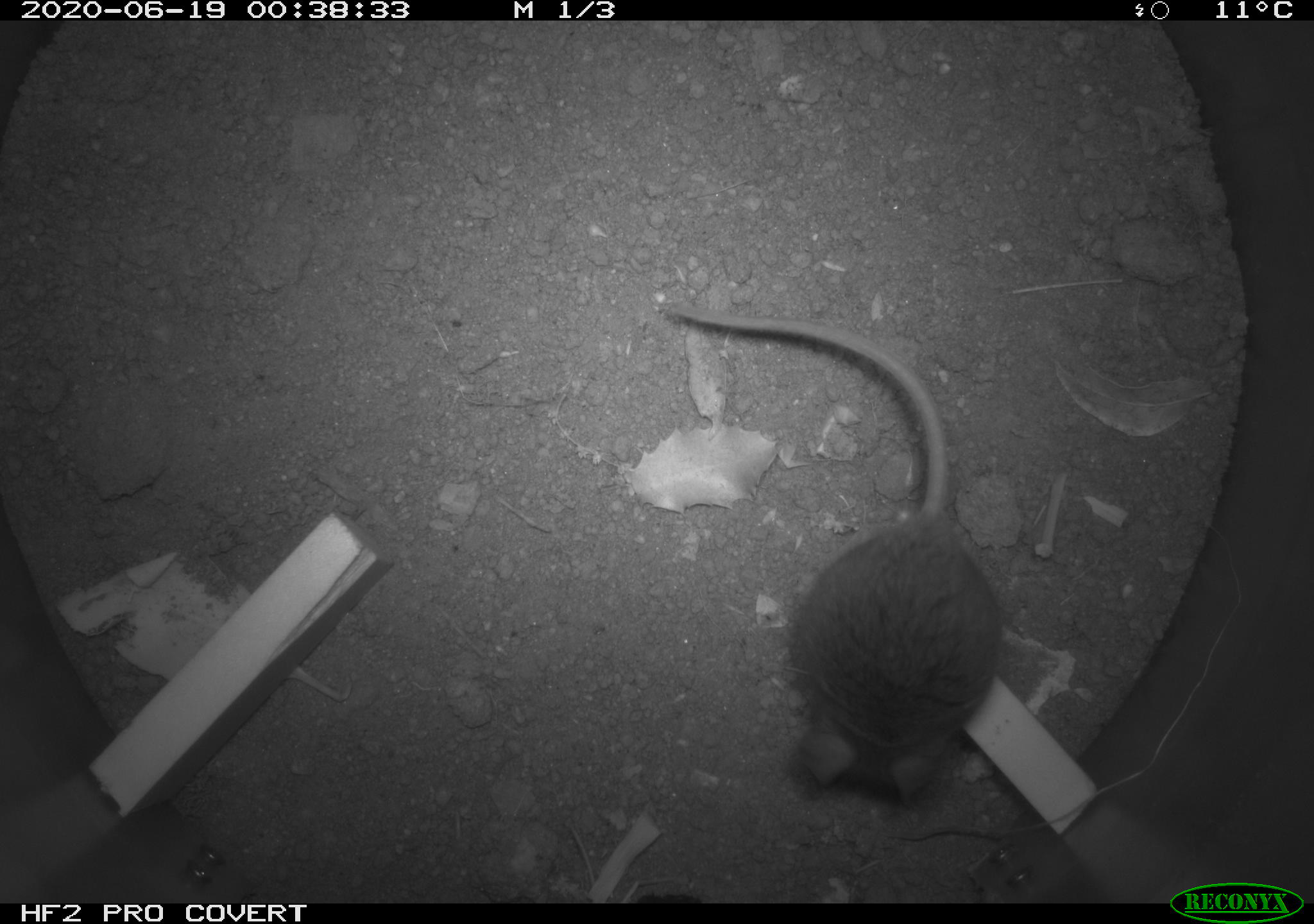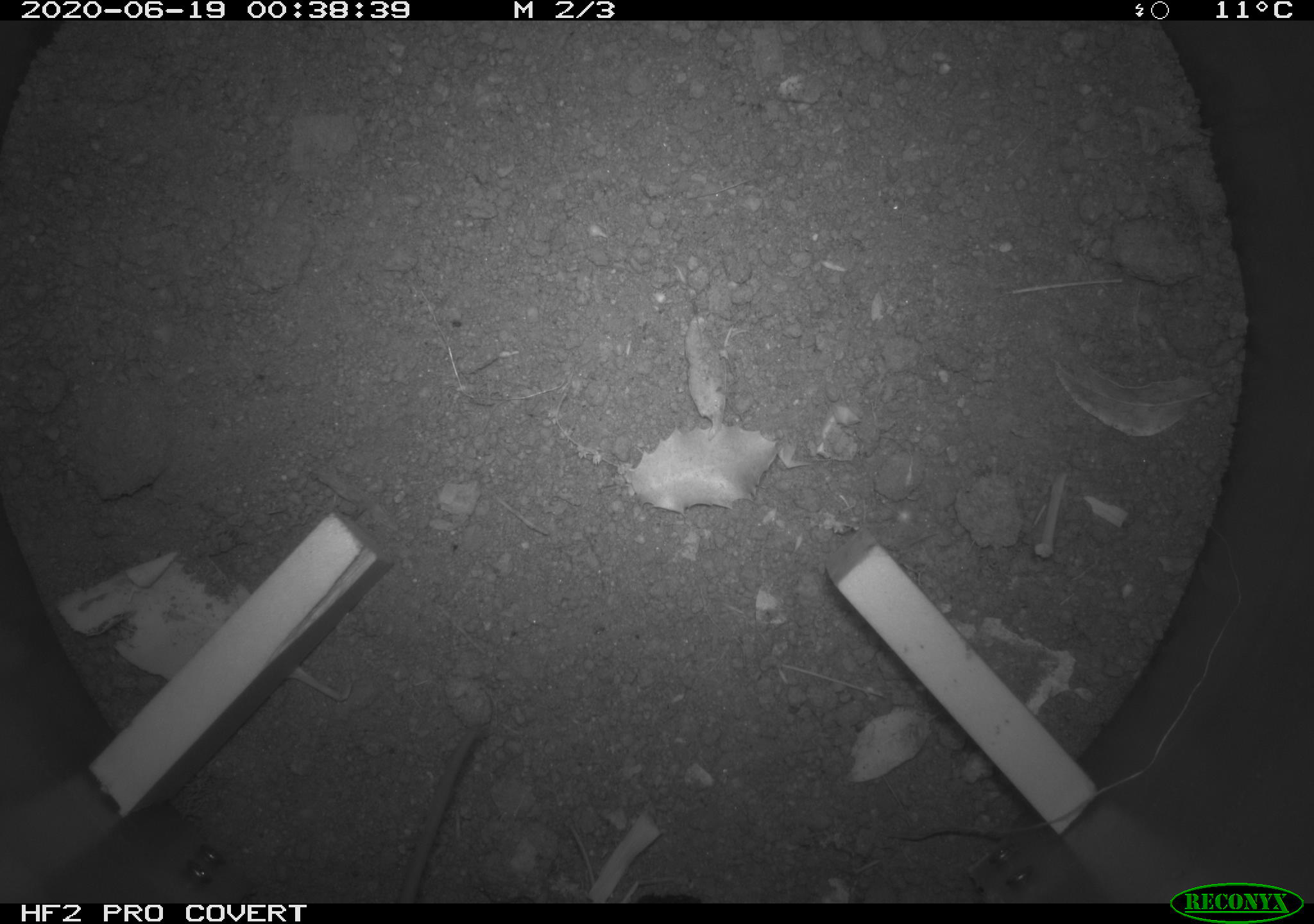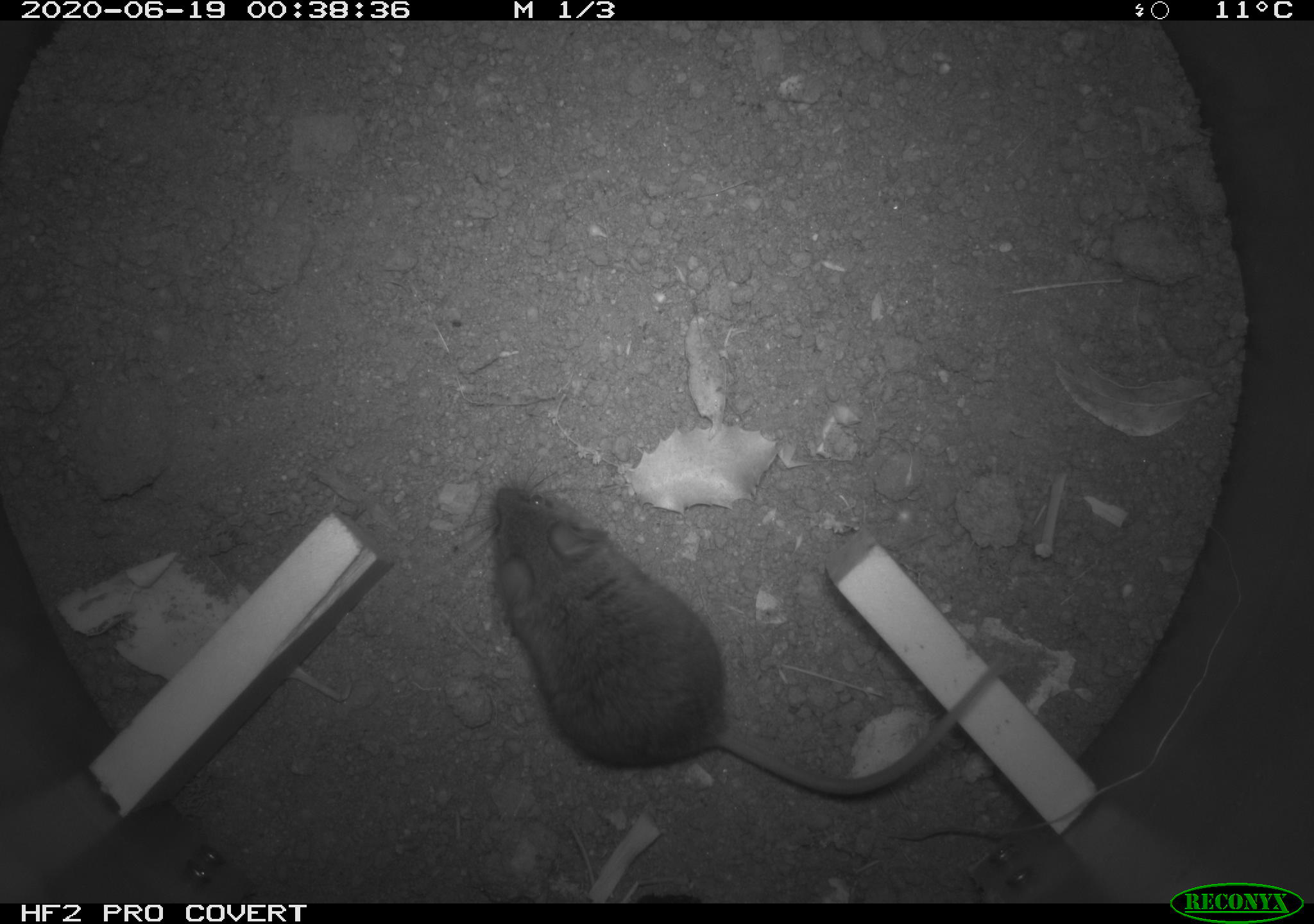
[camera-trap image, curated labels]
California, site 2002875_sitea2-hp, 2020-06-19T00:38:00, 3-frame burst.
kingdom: Animalia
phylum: Chordata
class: Mammalia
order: Rodentia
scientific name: Rodentia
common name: mouse species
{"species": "mouse species (Rodentia)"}